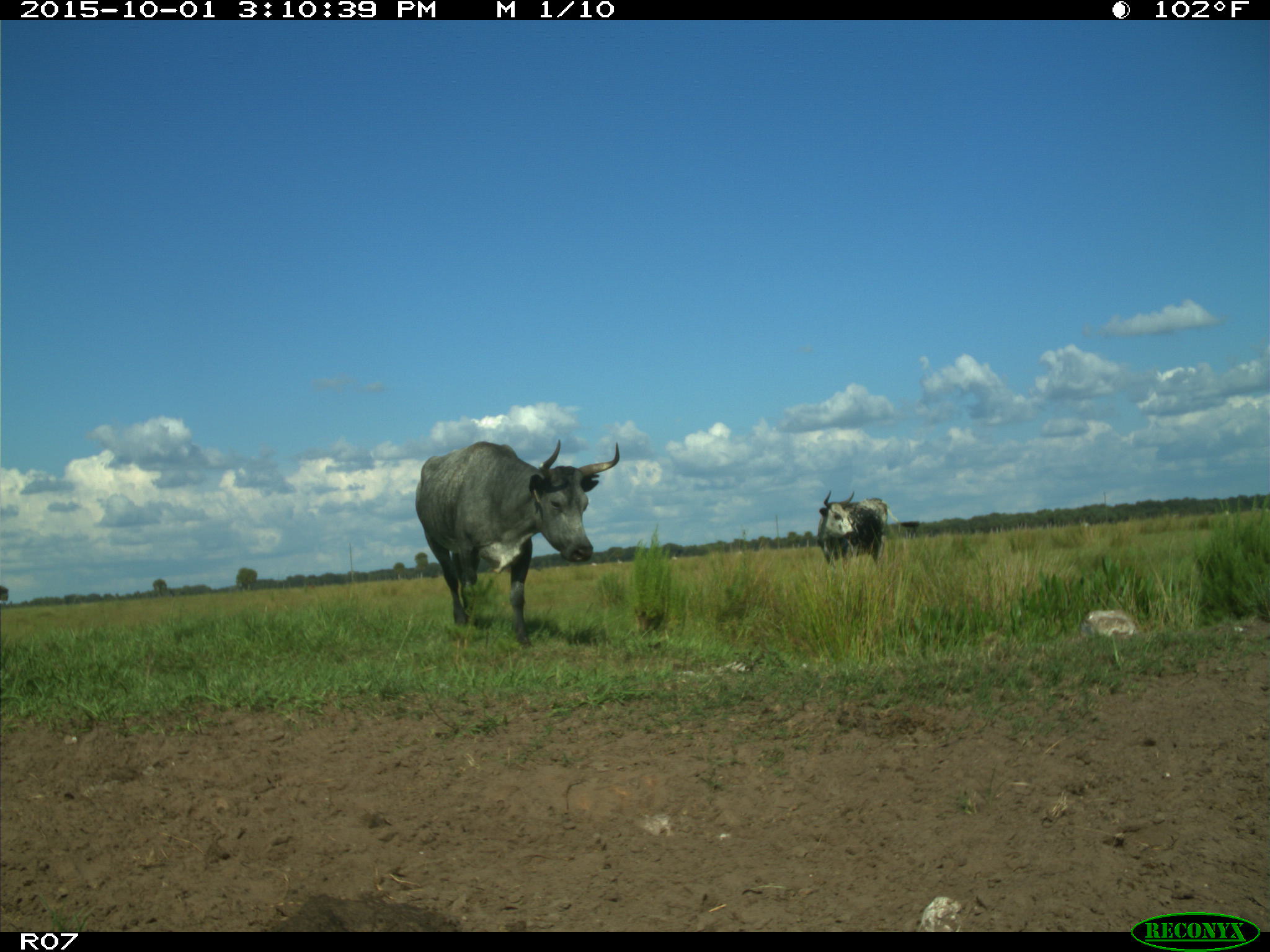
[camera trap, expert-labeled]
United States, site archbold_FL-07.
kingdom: Animalia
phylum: Chordata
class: Mammalia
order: Artiodactyla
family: Bovidae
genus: Bos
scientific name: Bos taurus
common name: domestic cow